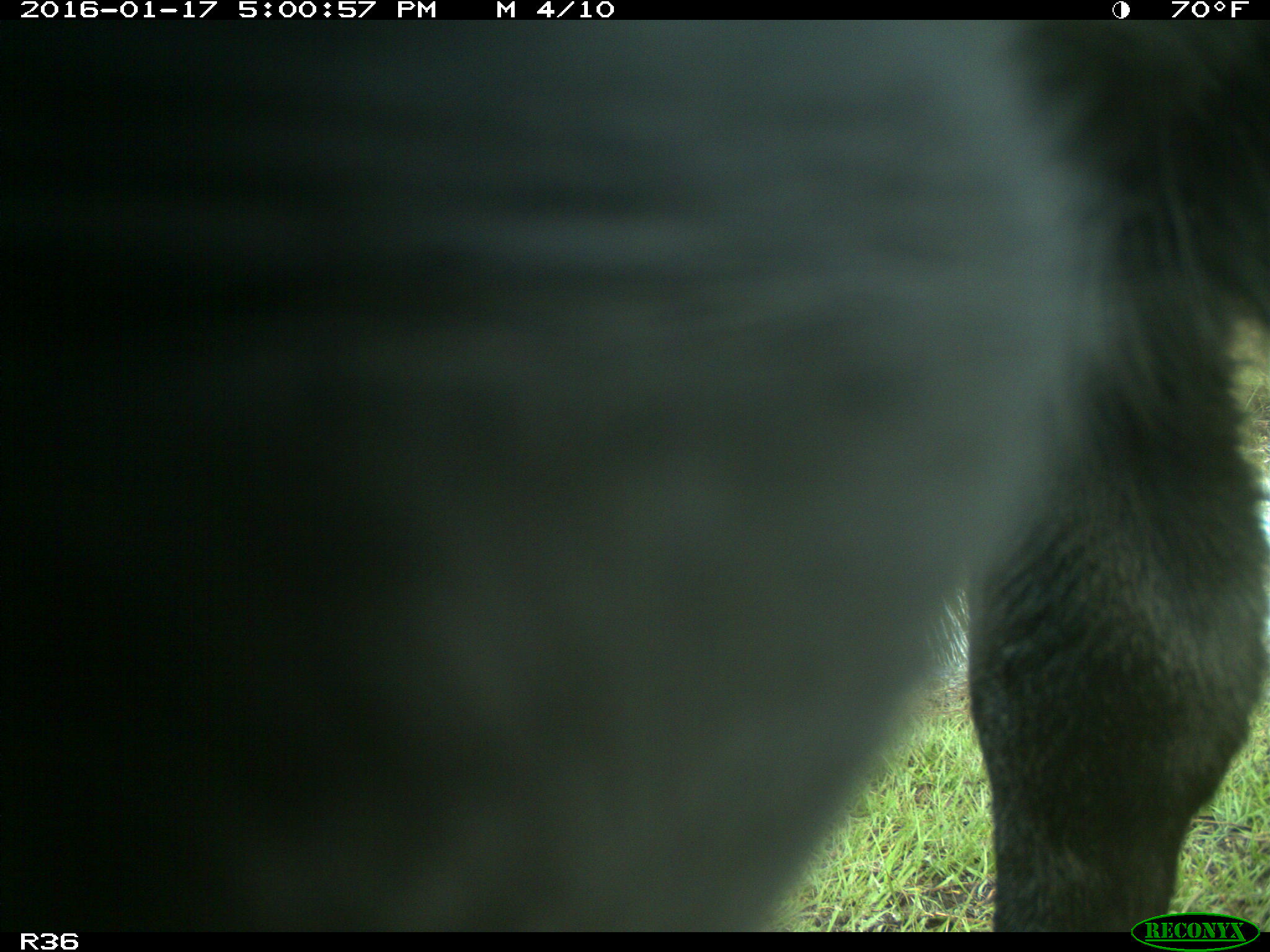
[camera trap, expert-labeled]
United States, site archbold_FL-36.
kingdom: Animalia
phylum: Chordata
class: Mammalia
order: Artiodactyla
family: Bovidae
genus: Bos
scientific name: Bos taurus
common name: domestic cow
Bos taurus (domestic cow).